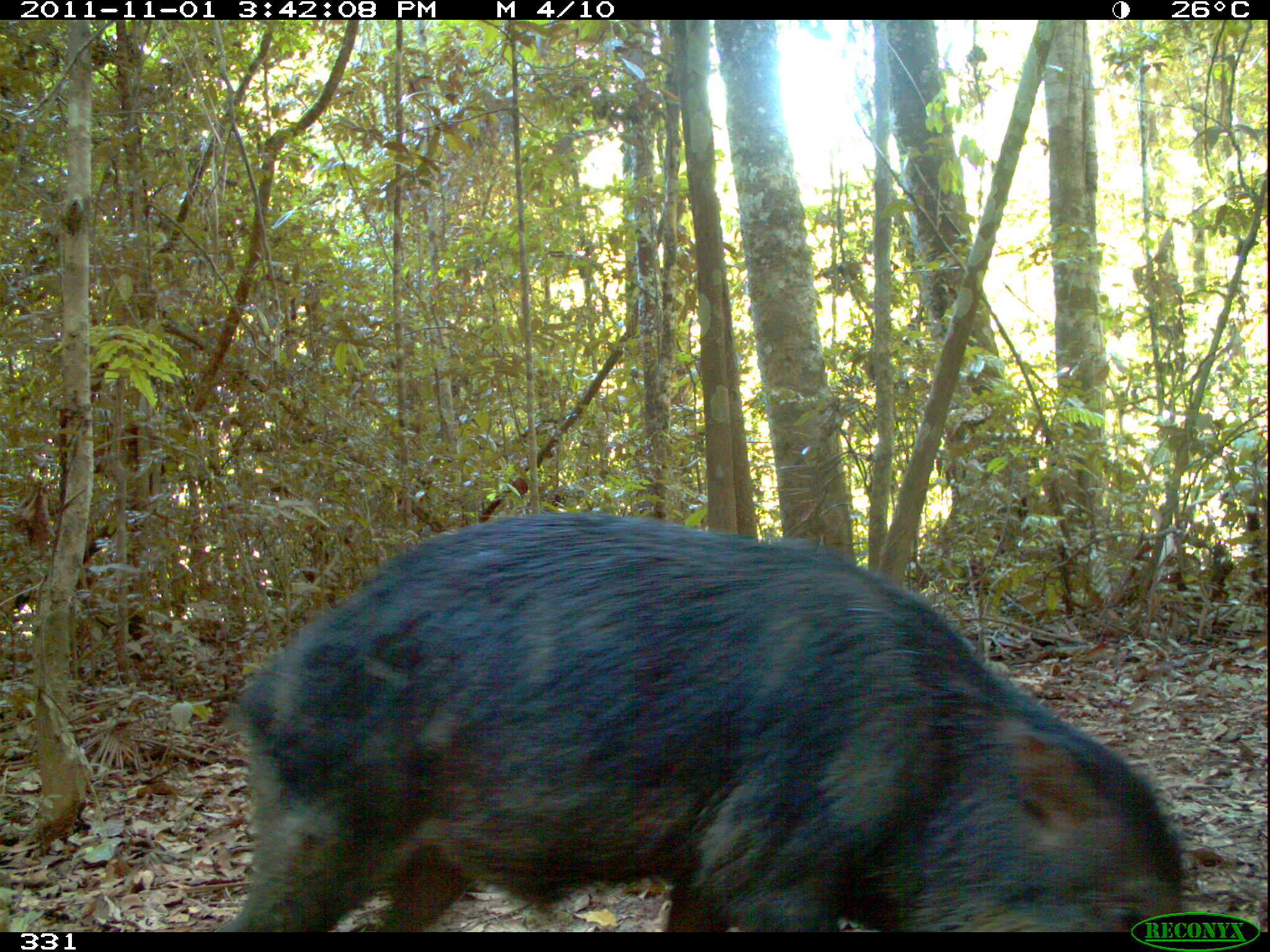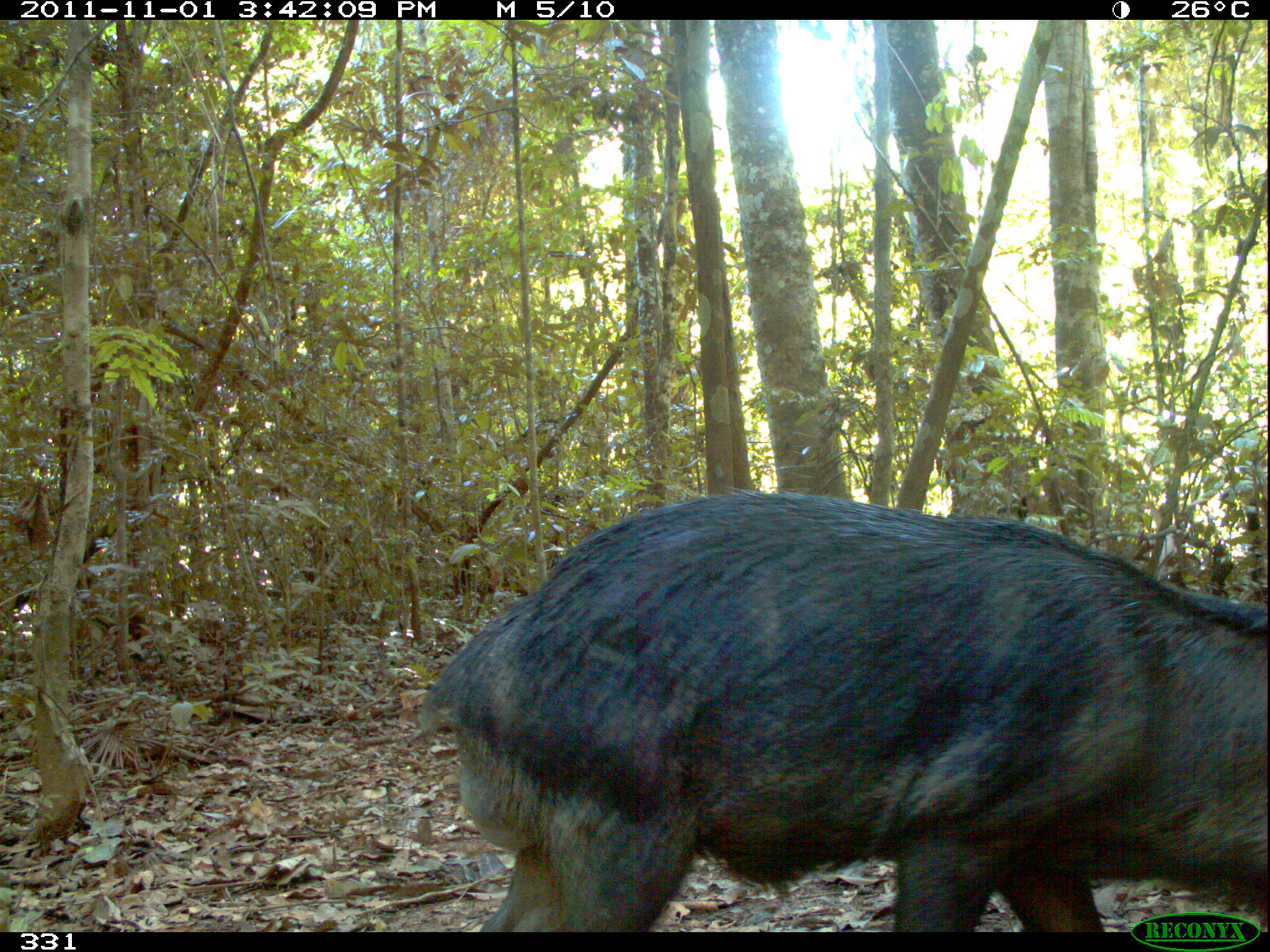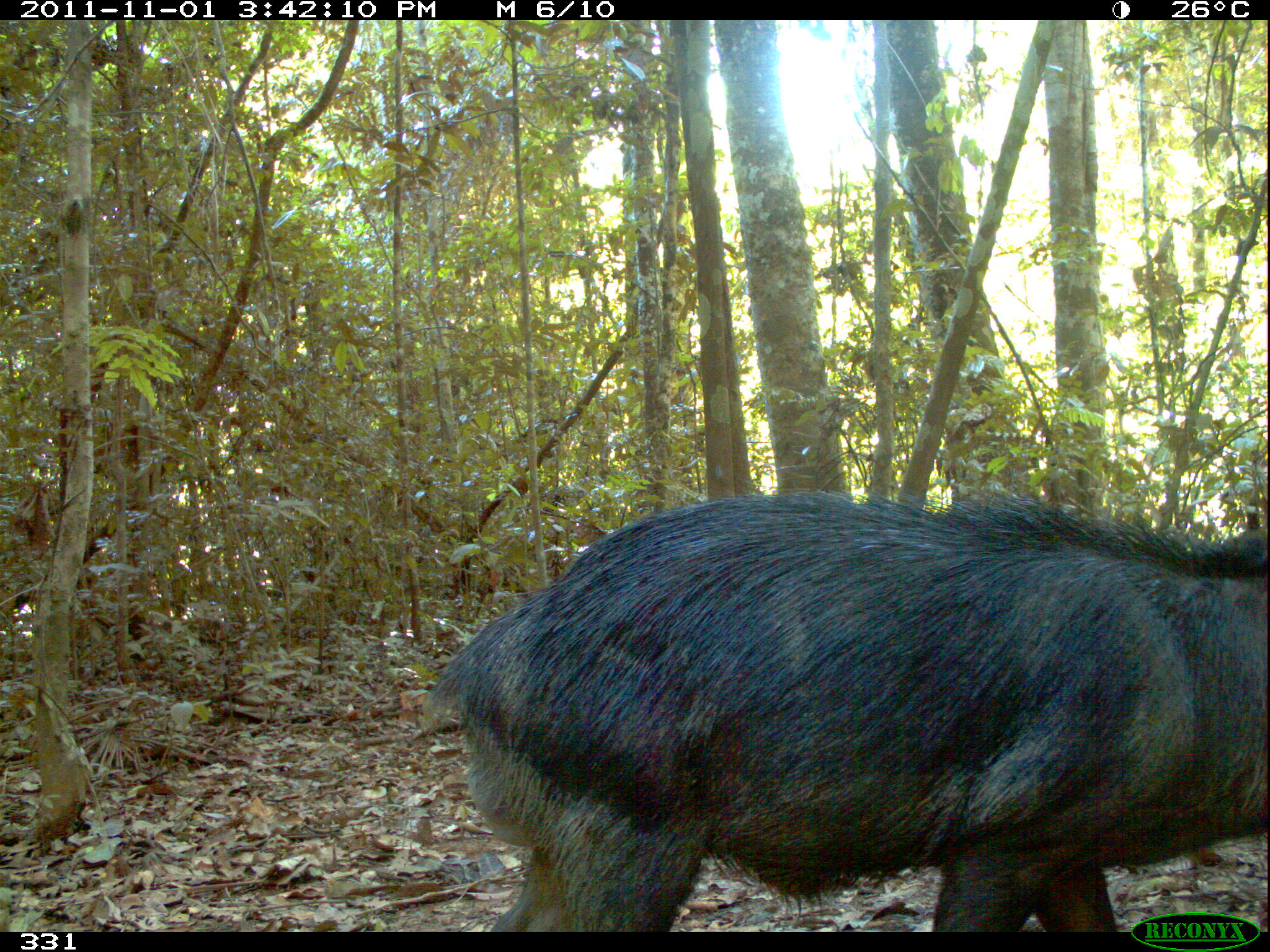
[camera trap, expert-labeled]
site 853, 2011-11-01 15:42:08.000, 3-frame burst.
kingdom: Animalia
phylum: Chordata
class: Mammalia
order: Artiodactyla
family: Tayassuidae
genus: Tayassu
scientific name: Tayassu pecari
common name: white-lipped peccary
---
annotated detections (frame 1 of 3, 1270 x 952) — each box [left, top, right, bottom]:
tayassu pecari: [227, 496, 1182, 934]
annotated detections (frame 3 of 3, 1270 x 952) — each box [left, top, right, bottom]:
tayassu pecari: [416, 480, 1270, 932]